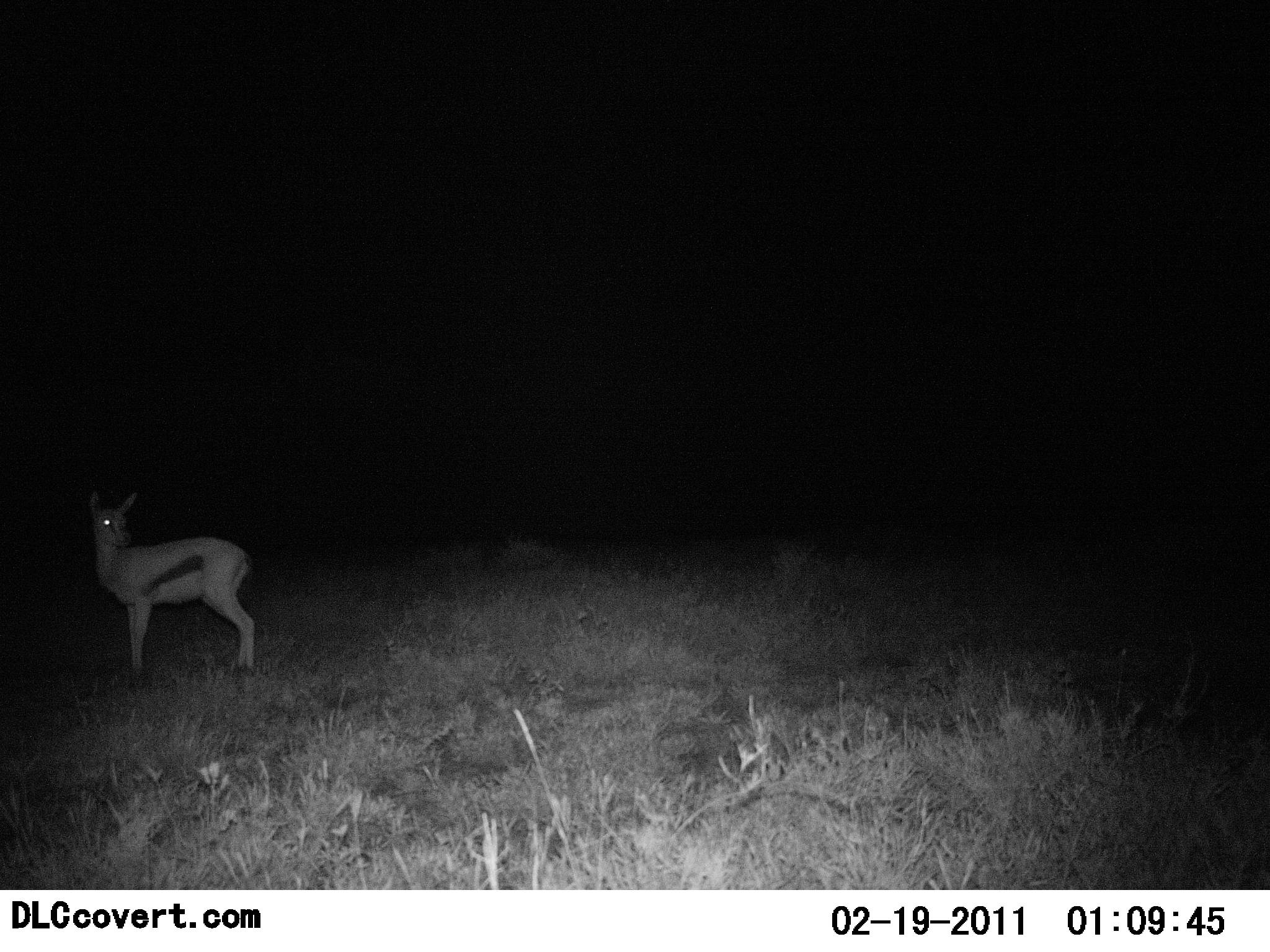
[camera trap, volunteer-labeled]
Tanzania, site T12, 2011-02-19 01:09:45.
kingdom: Animalia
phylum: Chordata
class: Mammalia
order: Artiodactyla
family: Bovidae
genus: Eudorcas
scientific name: Eudorcas thomsonii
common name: thomson's gazelle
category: gazellethomsons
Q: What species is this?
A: Gazellethomsons (thomson's gazelle) (Eudorcas thomsonii).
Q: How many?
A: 1.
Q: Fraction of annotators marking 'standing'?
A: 100%.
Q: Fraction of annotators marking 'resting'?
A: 0%.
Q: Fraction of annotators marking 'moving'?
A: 0%.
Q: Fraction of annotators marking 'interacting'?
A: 0%.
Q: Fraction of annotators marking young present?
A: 0%.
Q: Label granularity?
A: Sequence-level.